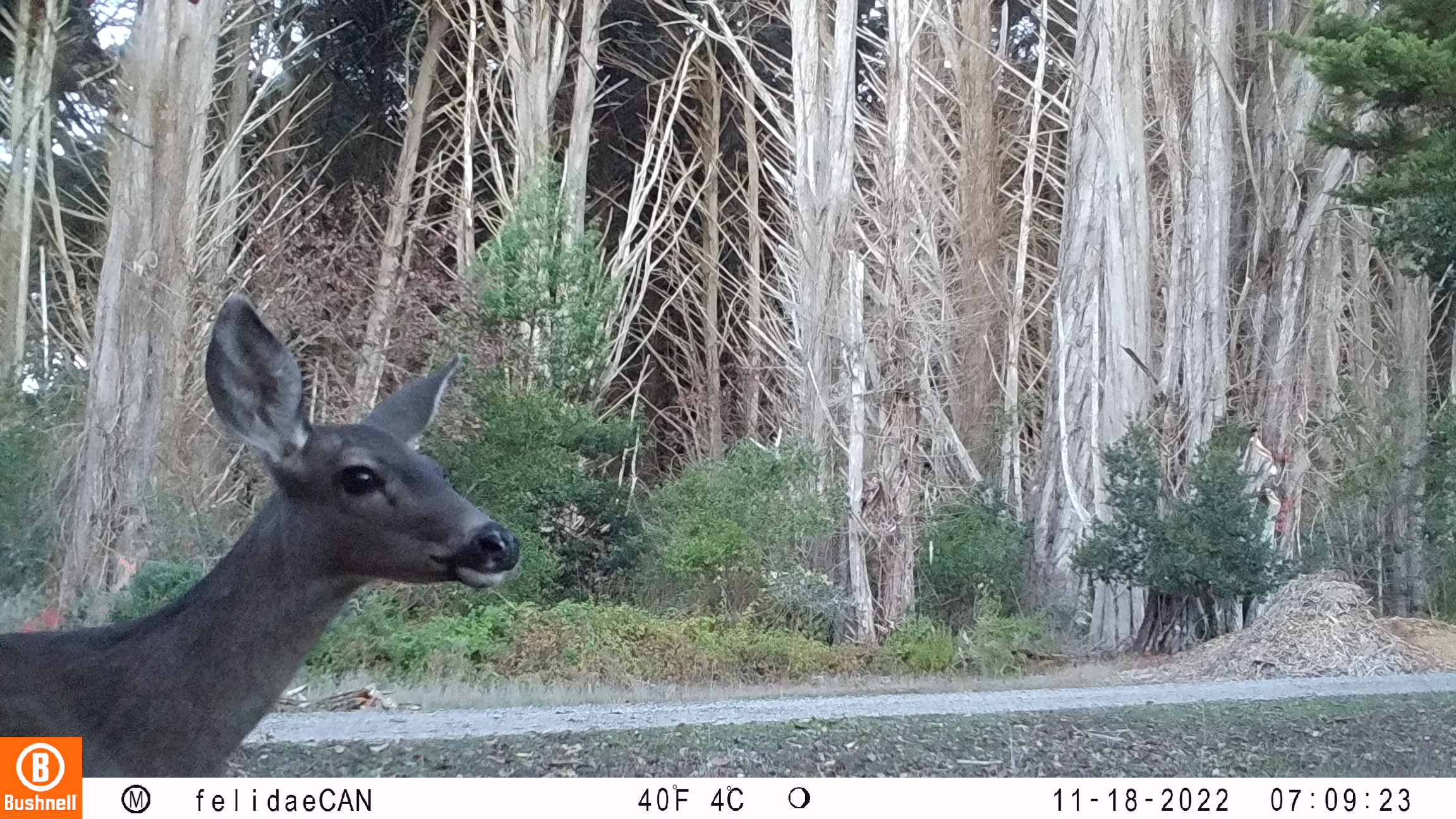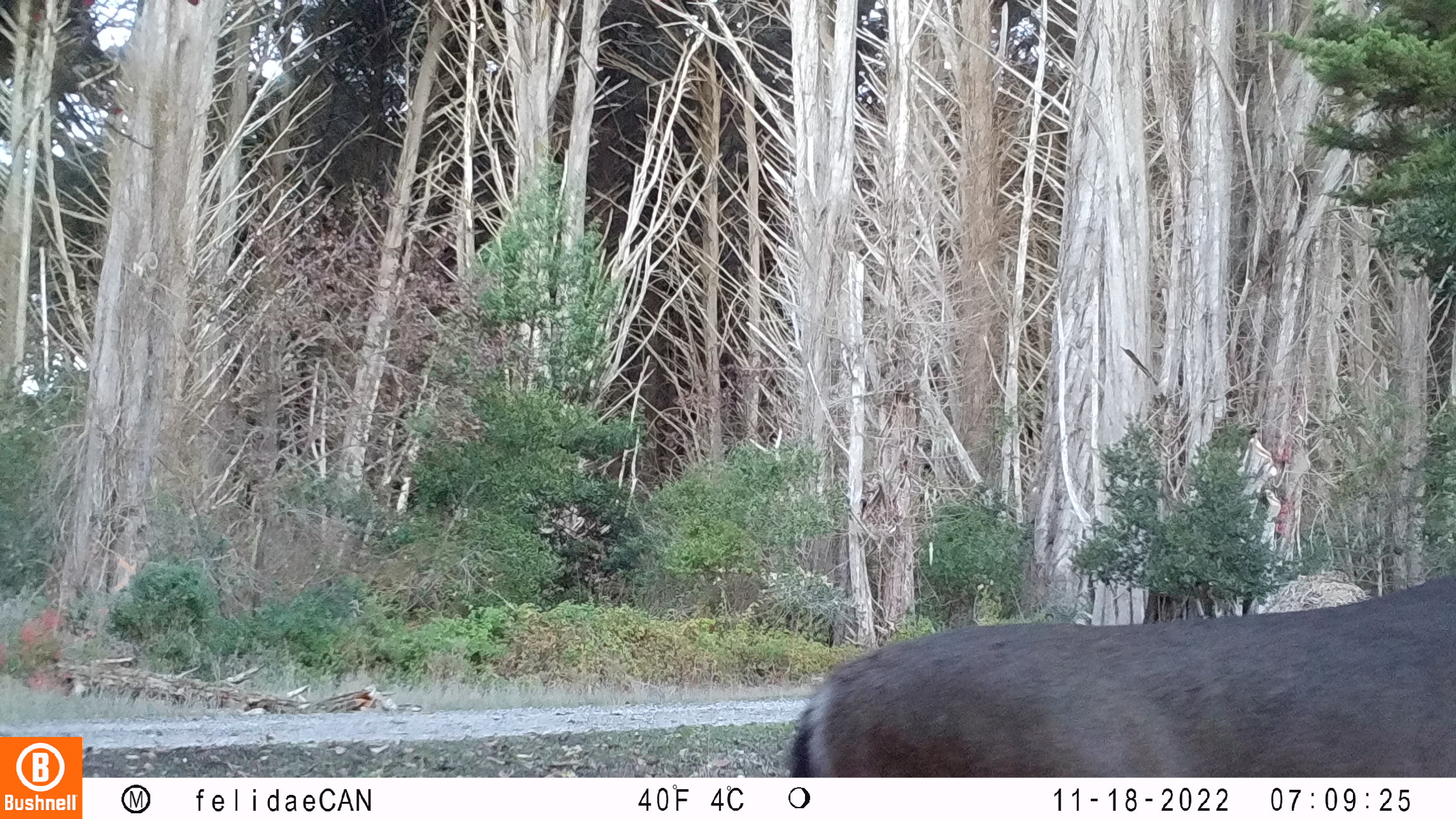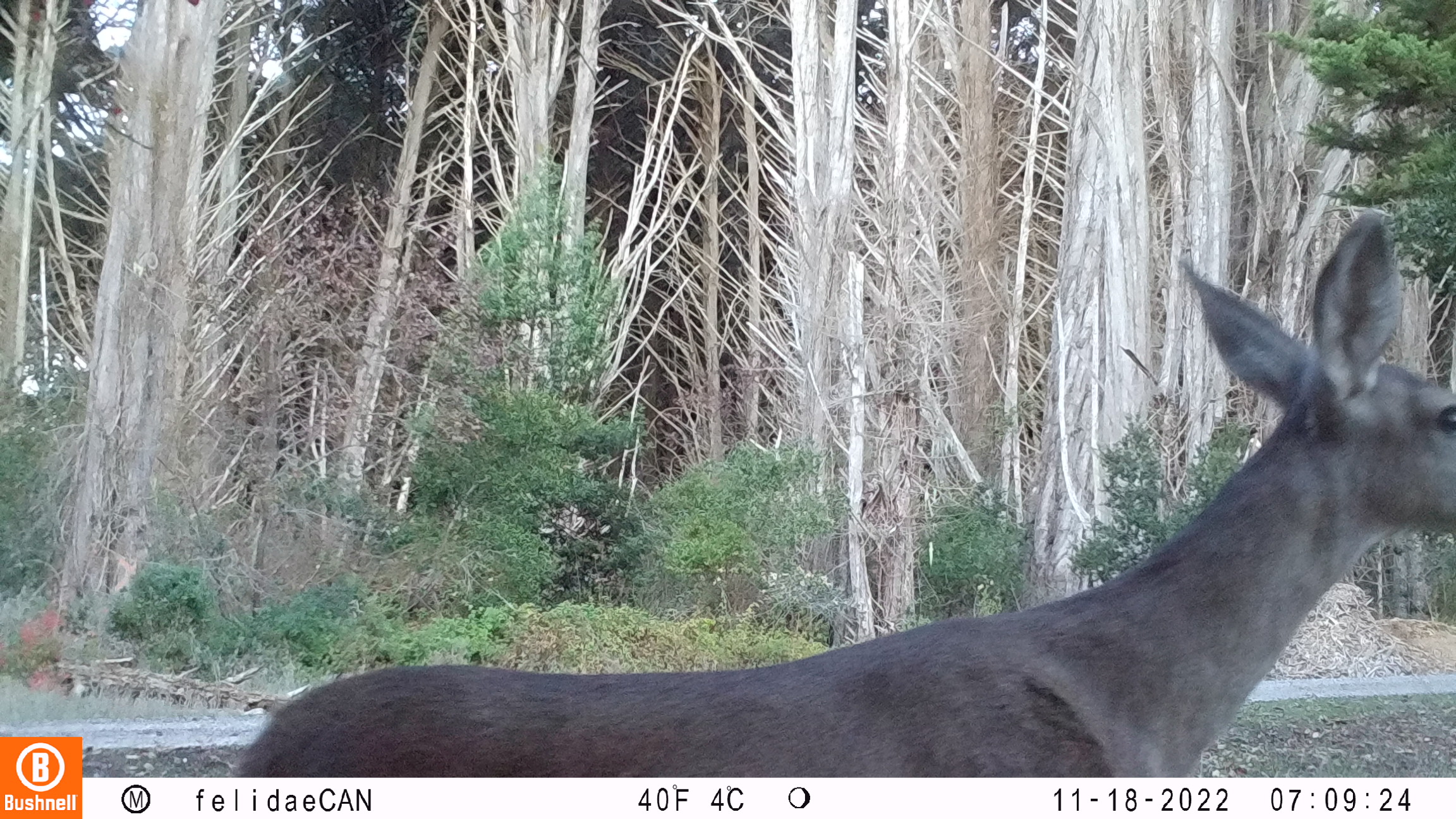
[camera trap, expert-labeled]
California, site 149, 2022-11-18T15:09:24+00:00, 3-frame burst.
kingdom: Animalia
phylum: Chordata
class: Mammalia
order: Artiodactyla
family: Cervidae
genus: Odocoileus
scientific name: Odocoileus hemionus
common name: mule deer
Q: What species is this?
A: Mule deer (Odocoileus hemionus).